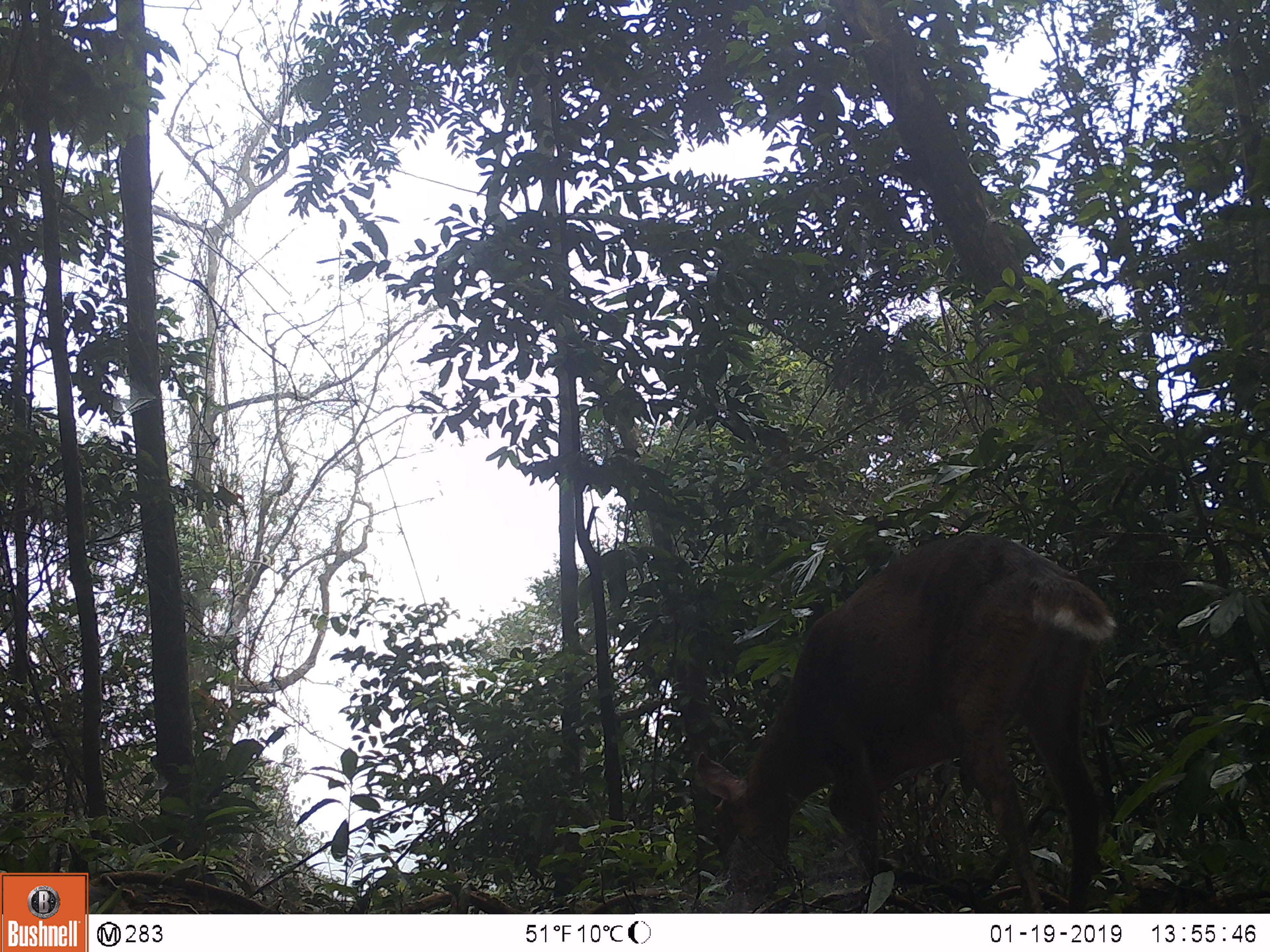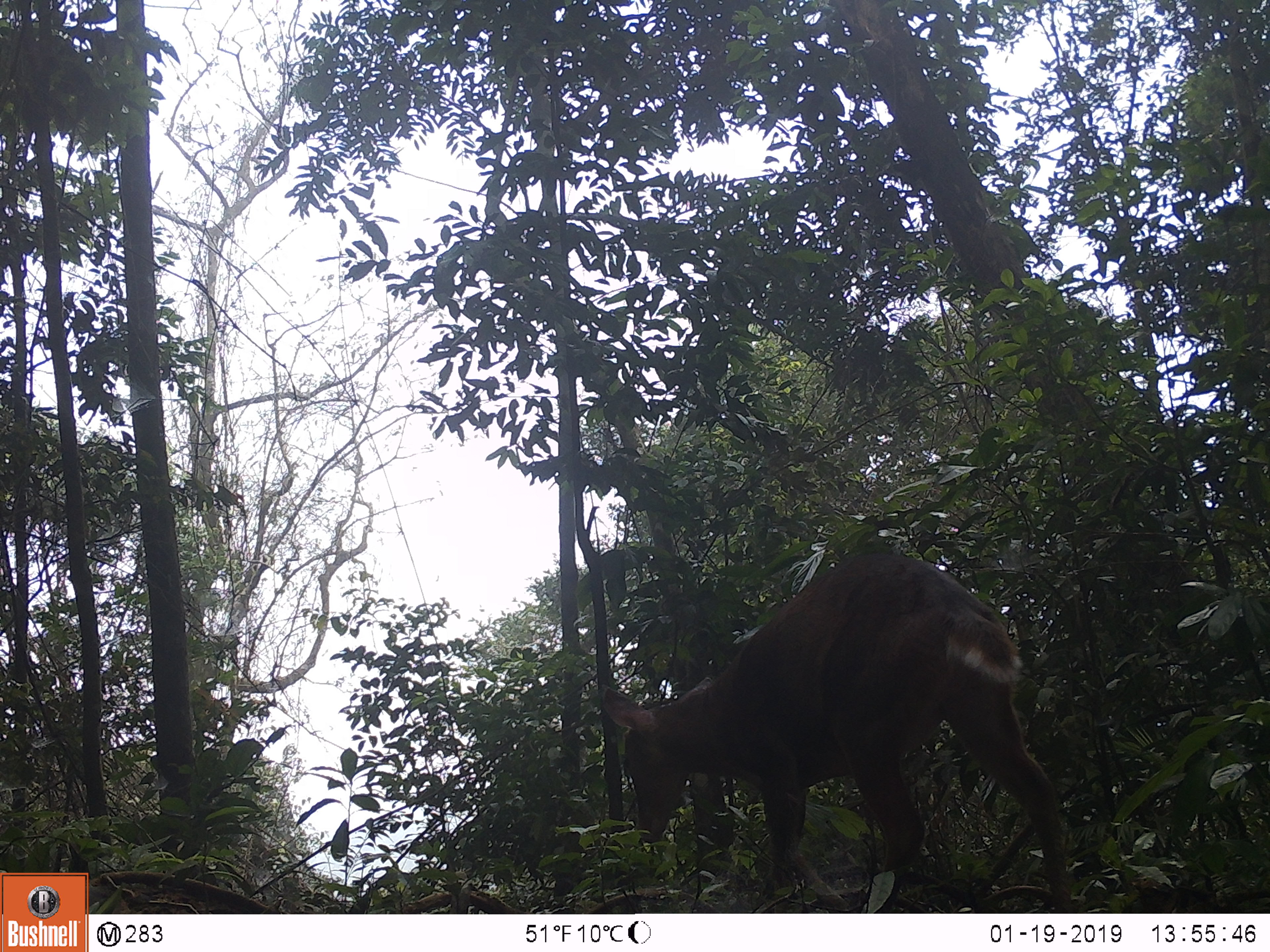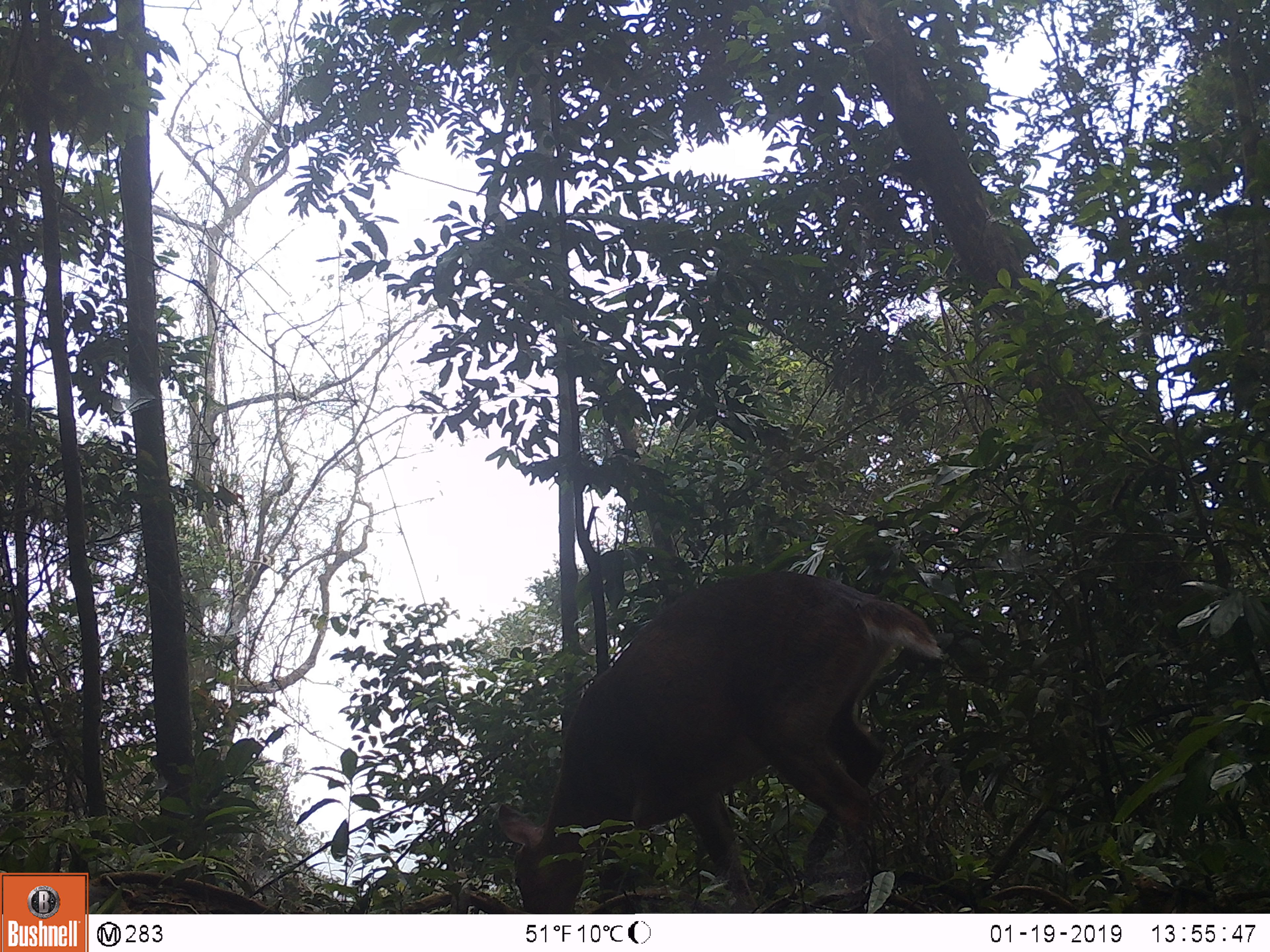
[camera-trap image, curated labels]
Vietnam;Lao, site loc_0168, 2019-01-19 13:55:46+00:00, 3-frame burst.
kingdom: Animalia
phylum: Chordata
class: Mammalia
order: Artiodactyla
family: Cervidae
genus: Muntiacus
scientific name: Muntiacus vuquangensis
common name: large-antlered muntjac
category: large antlered muntjac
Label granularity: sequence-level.